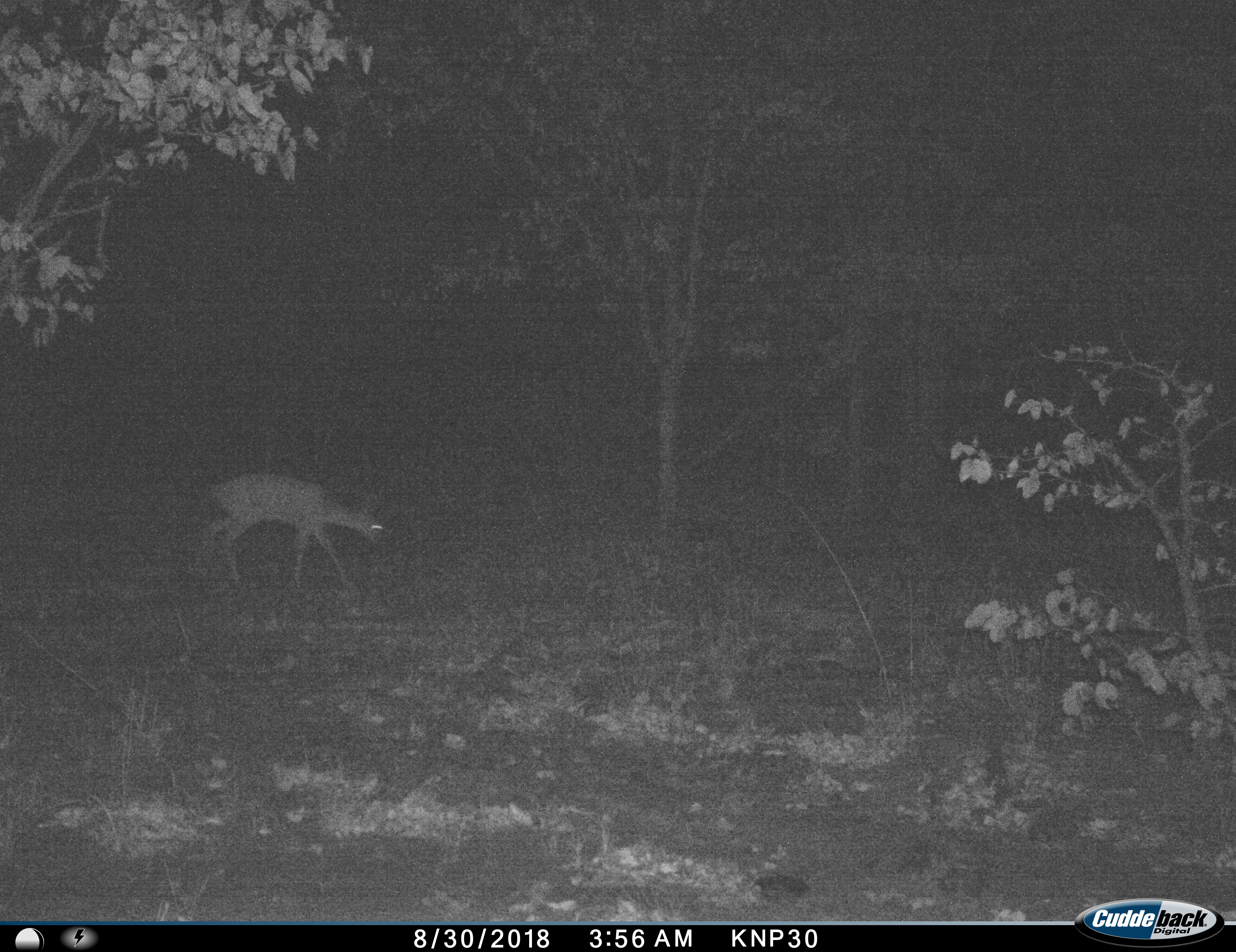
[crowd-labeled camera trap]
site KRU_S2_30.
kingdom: Animalia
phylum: Chordata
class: Mammalia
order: Artiodactyla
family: Bovidae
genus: Aepyceros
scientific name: Aepyceros melampus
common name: impala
Impala (Aepyceros melampus), count 1. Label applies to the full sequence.